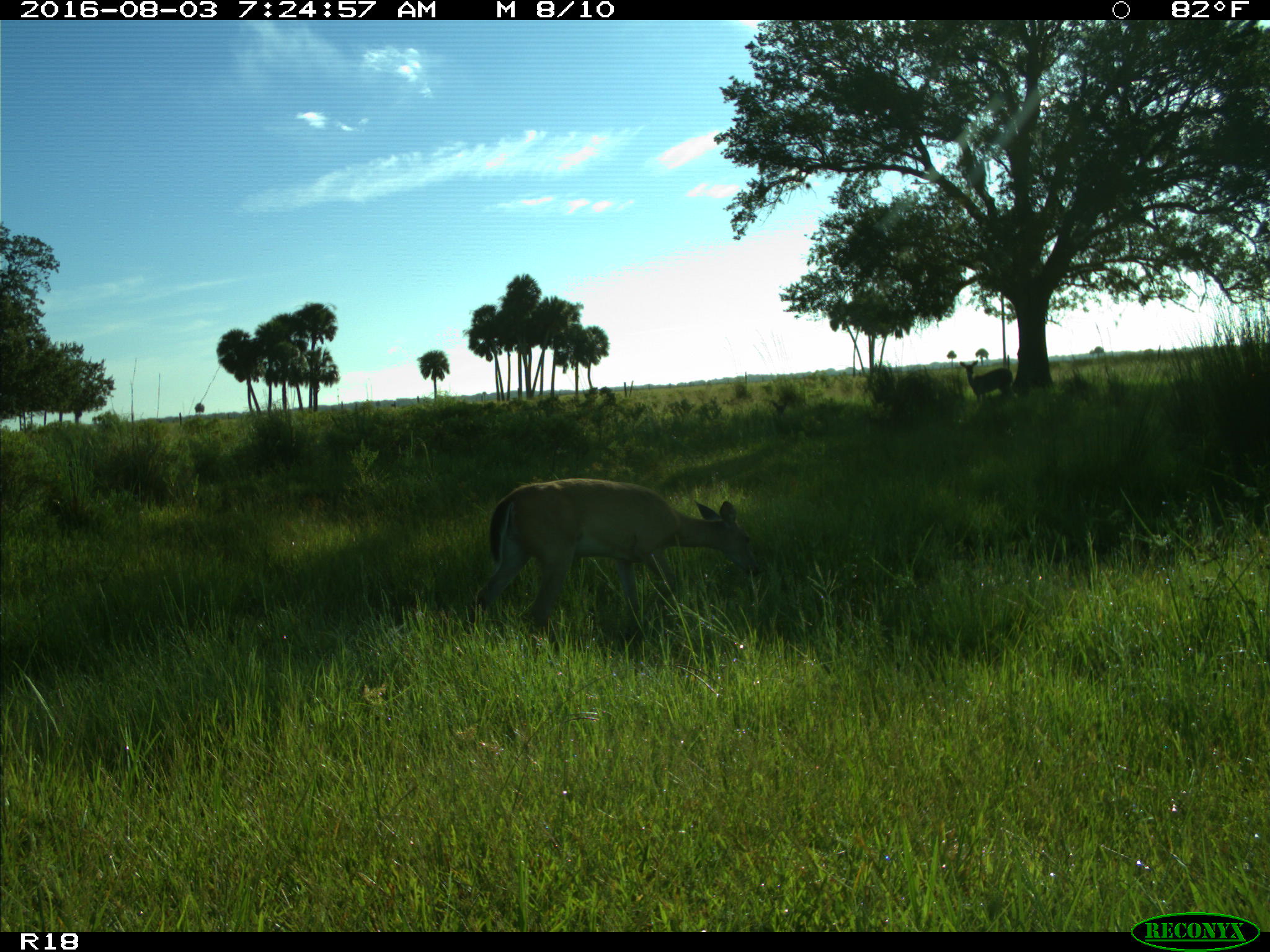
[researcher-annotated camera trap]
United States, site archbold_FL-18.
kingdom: Animalia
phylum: Chordata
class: Mammalia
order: Artiodactyla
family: Cervidae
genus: Odocoileus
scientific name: Odocoileus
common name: deer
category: unidentified deer